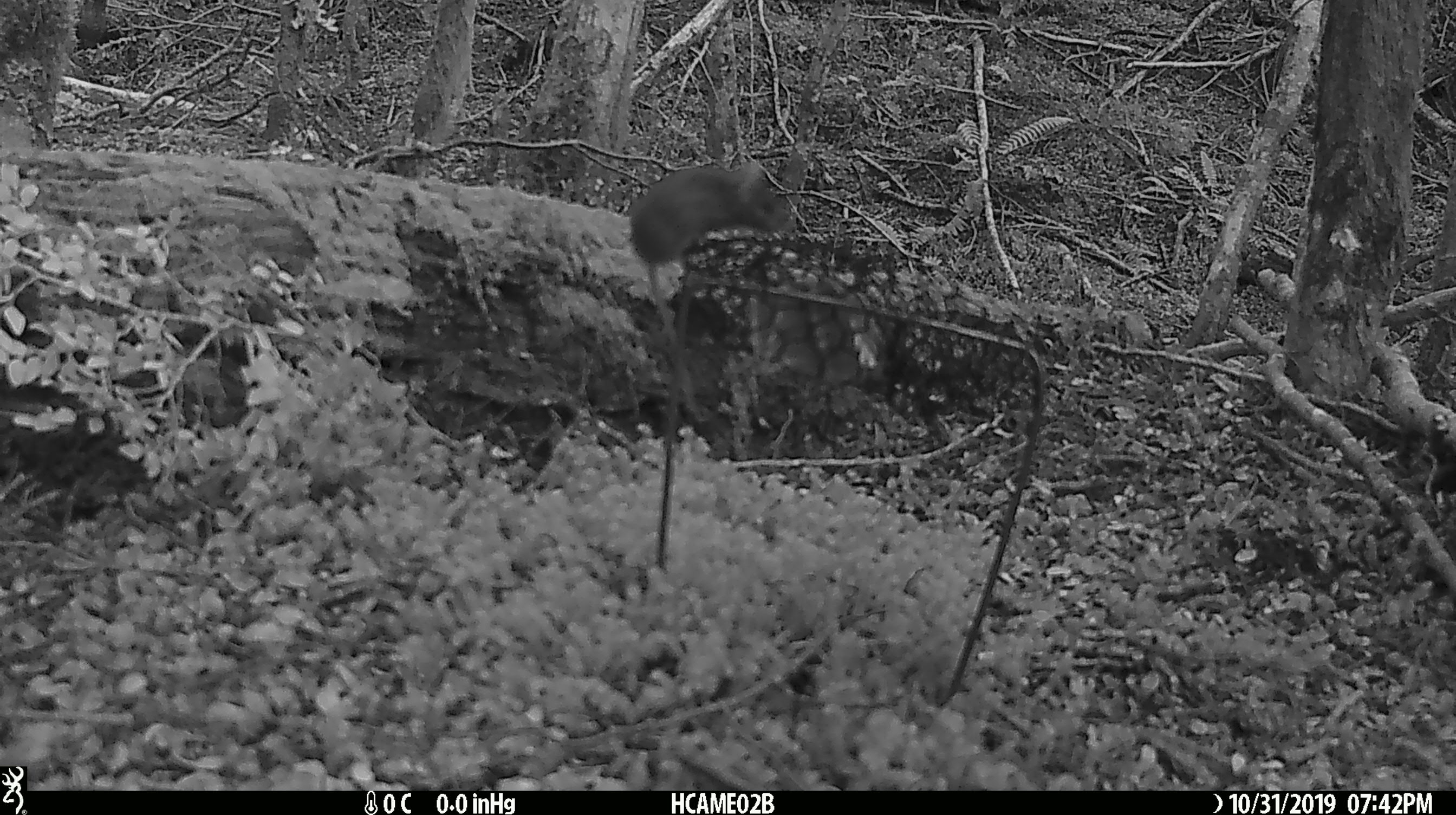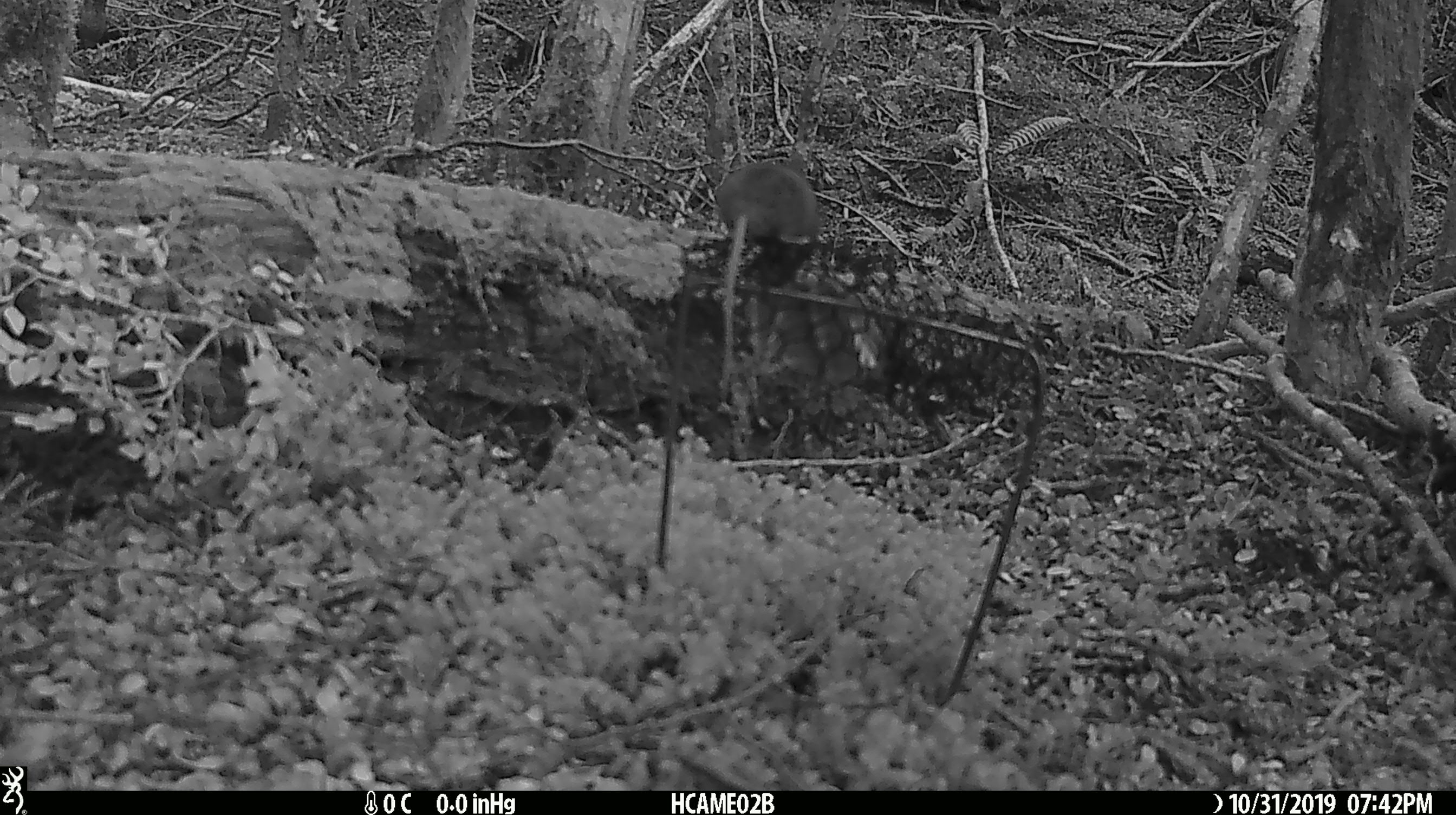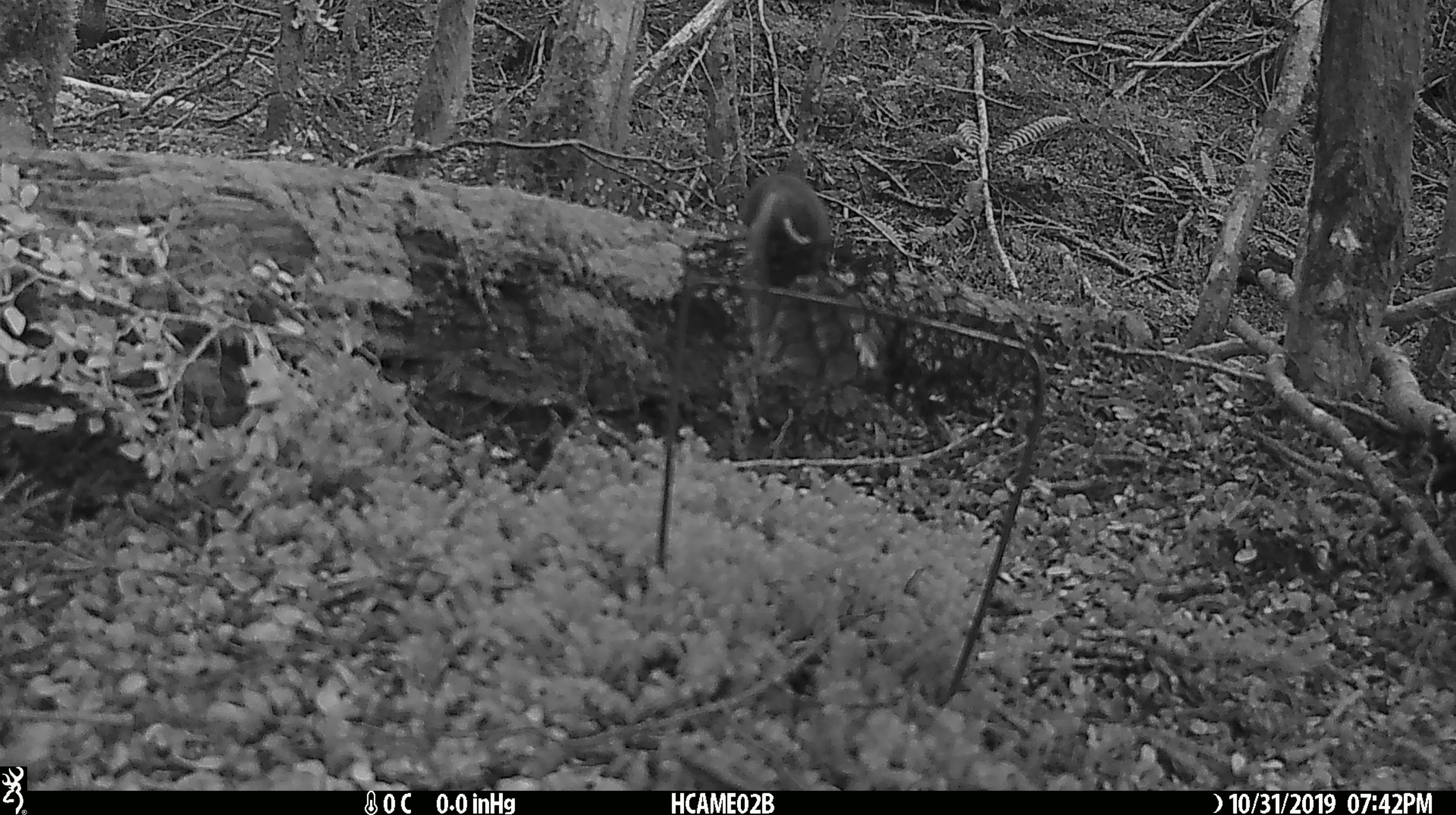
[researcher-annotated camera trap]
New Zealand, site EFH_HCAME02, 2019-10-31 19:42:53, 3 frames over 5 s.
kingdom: Animalia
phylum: Chordata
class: Mammalia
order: Rodentia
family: Muridae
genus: Mus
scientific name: Mus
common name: mouse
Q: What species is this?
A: Mouse (Mus).